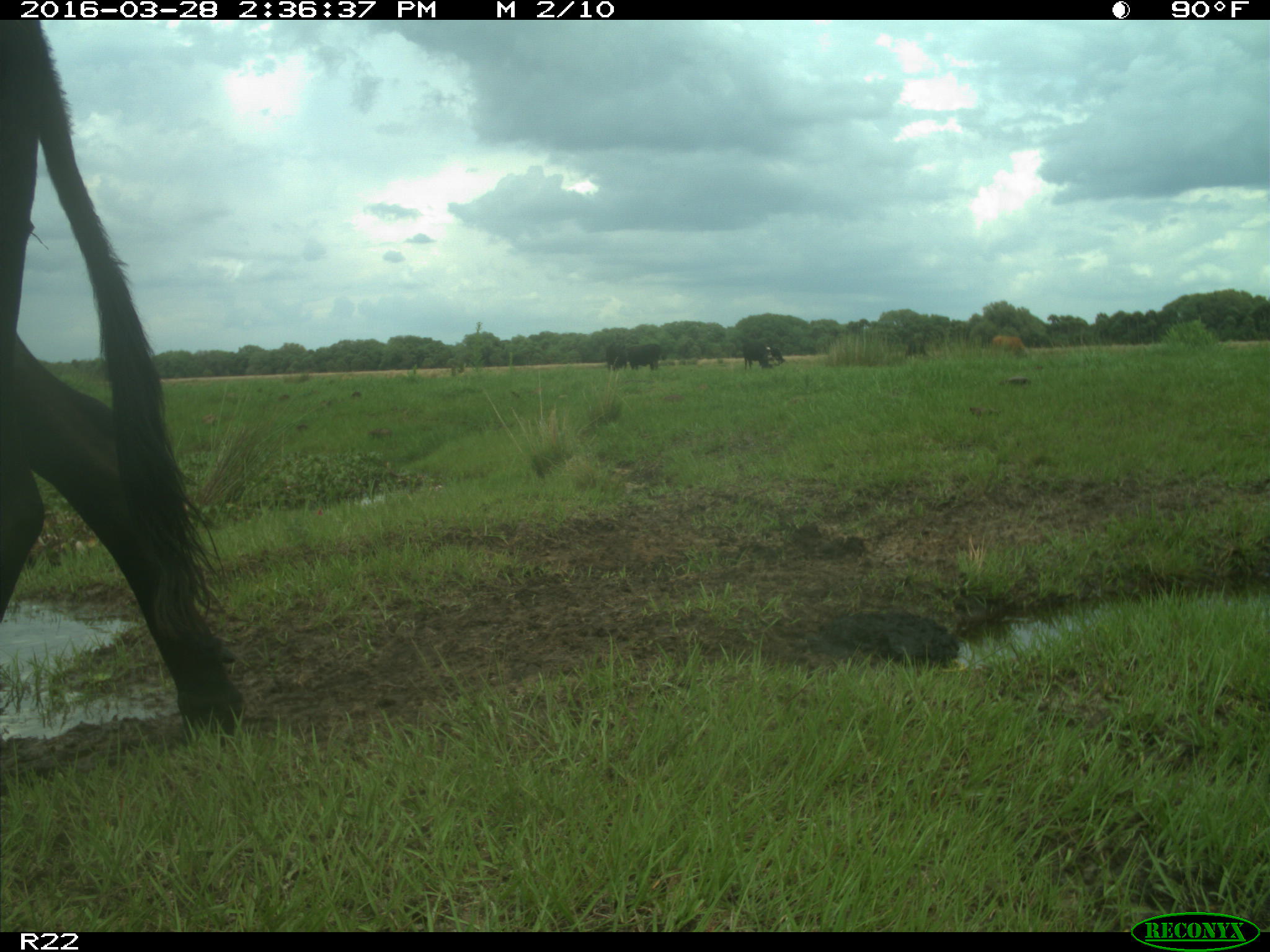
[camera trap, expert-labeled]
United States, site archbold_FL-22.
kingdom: Animalia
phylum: Chordata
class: Mammalia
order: Artiodactyla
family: Bovidae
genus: Bos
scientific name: Bos taurus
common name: domestic cow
Bos taurus (domestic cow).